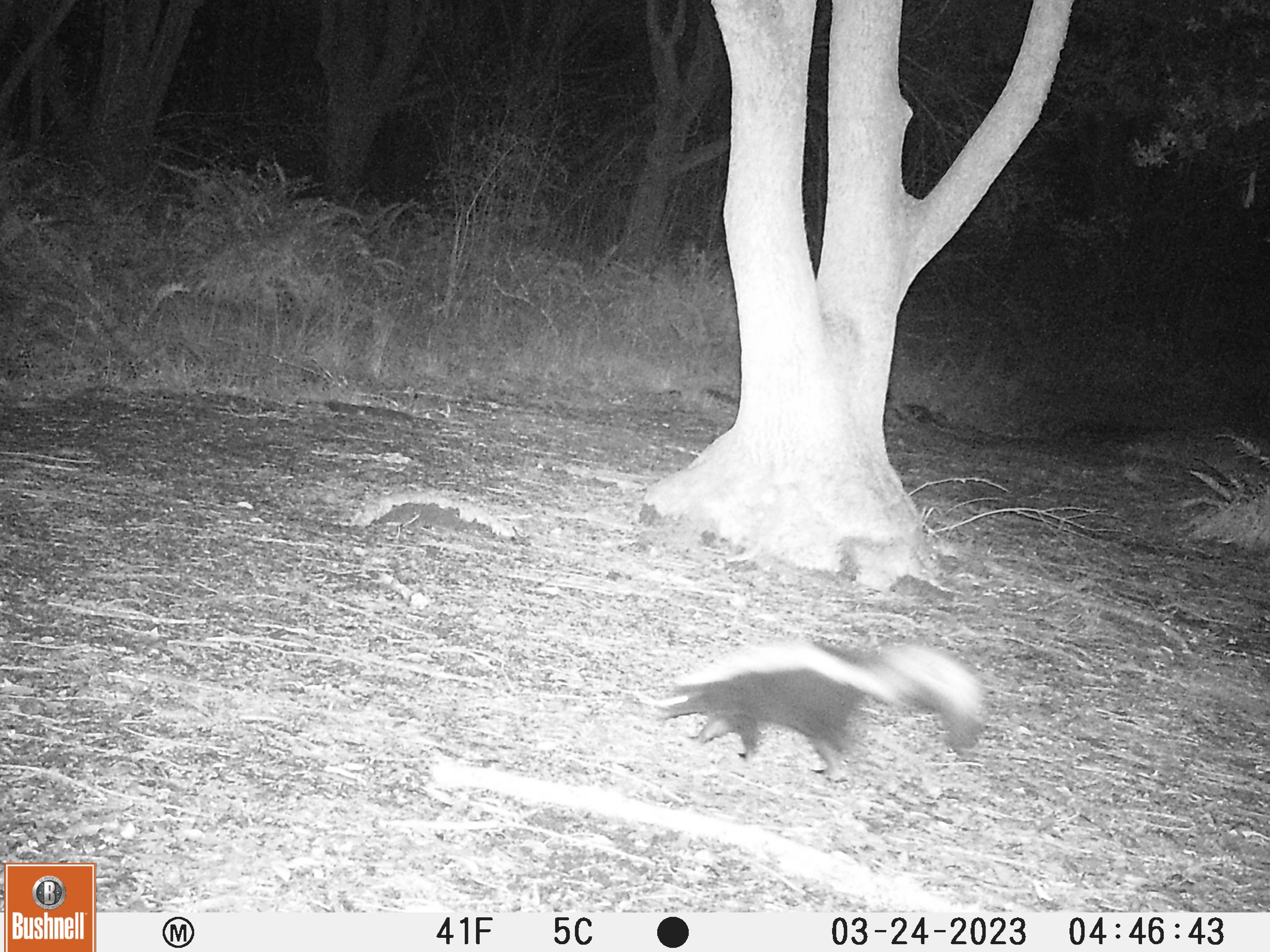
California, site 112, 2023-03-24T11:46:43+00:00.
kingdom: Animalia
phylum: Chordata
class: Mammalia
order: Carnivora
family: Mephitidae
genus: Mephitis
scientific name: Mephitis mephitis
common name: striped skunk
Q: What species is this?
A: Striped skunk (Mephitis mephitis).